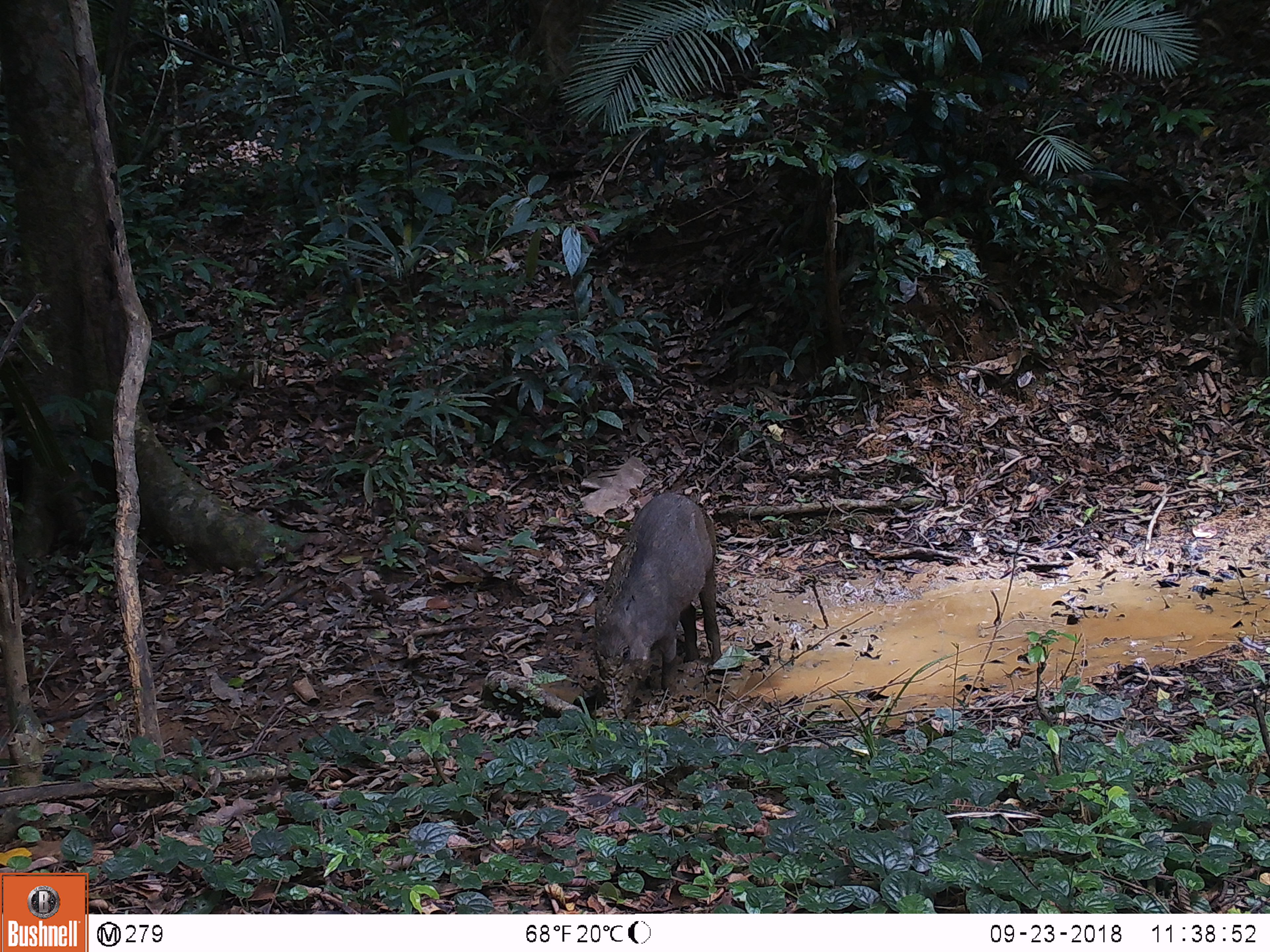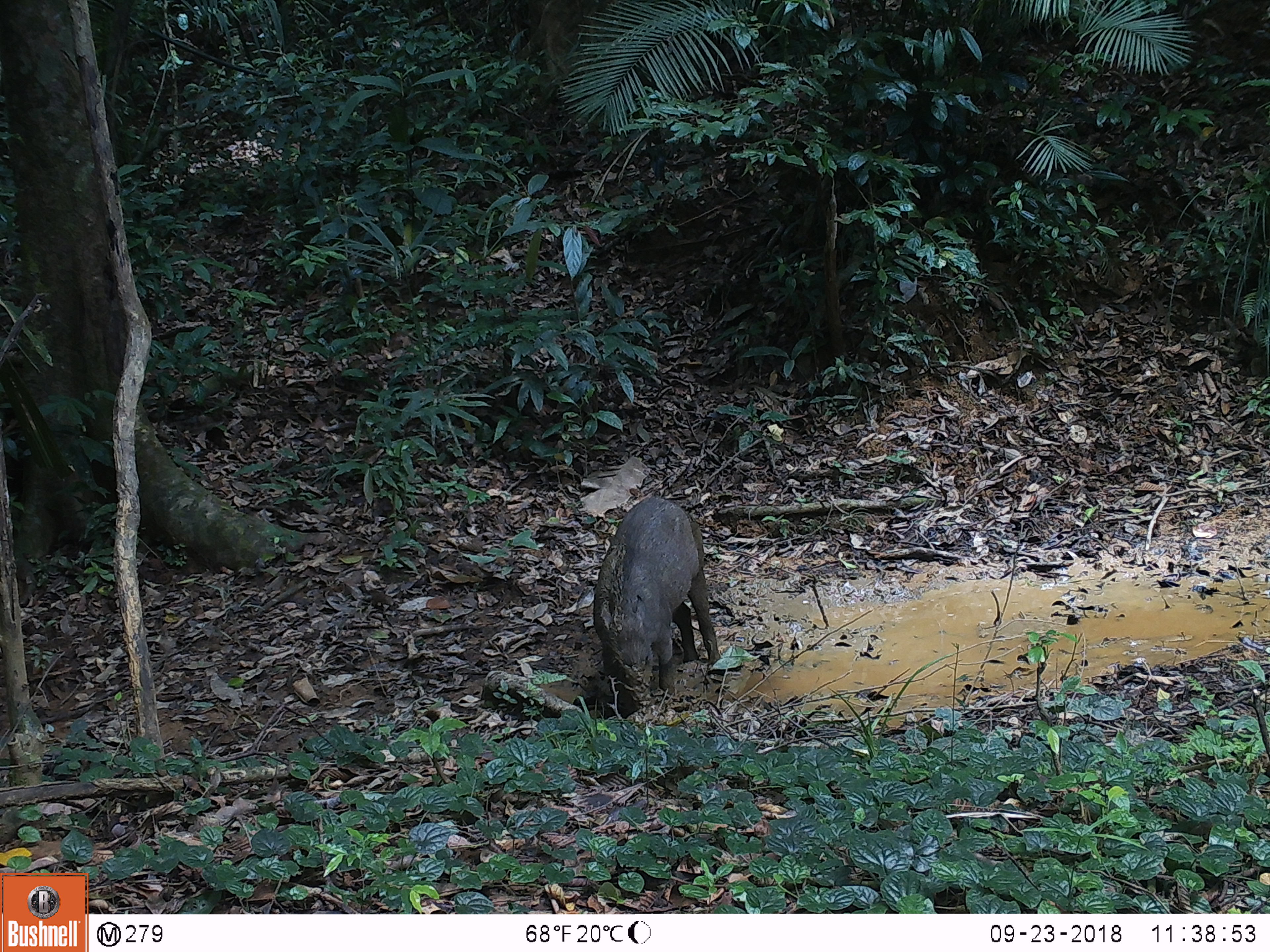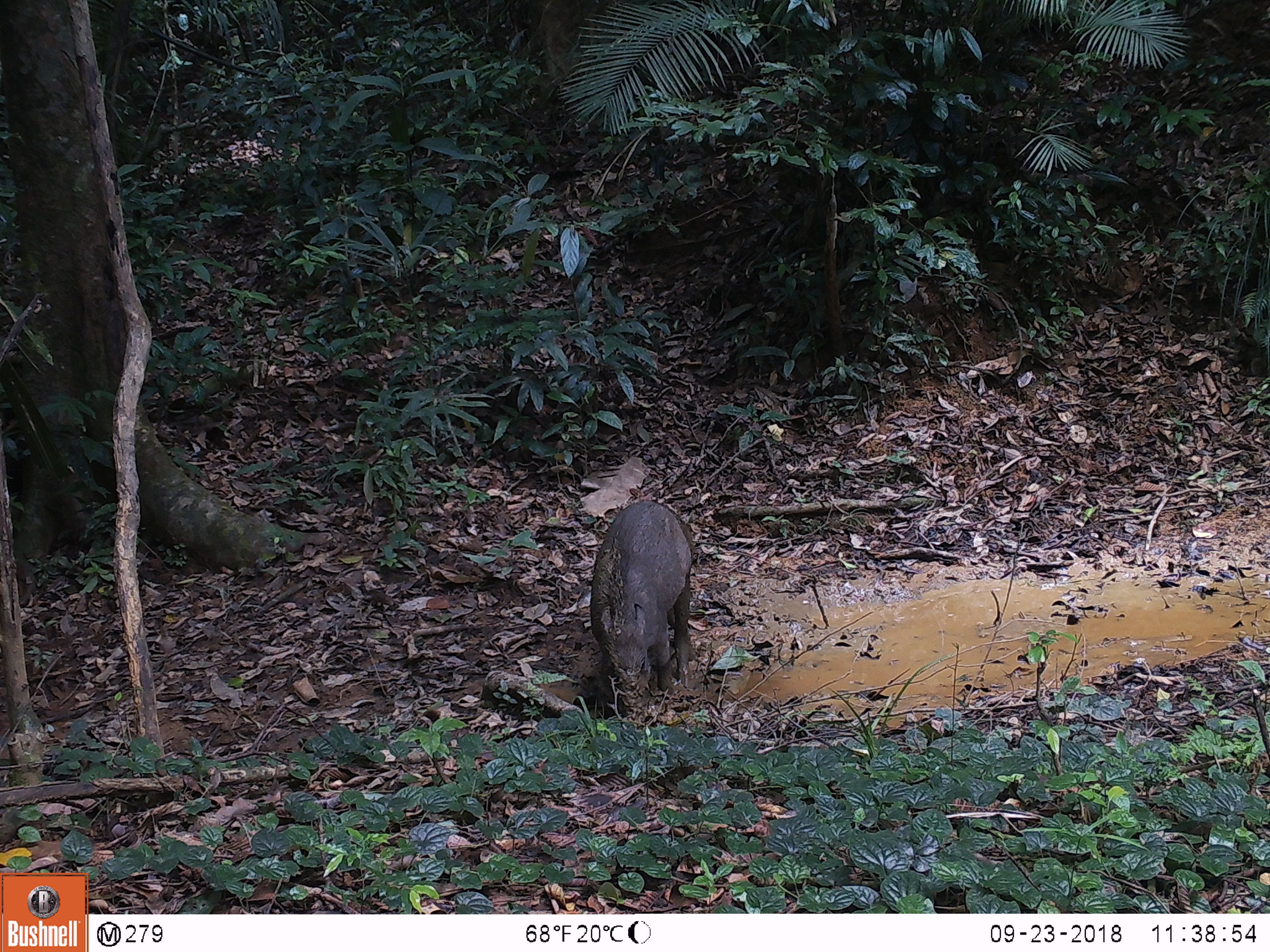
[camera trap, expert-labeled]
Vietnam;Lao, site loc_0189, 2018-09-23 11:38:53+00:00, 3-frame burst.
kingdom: Animalia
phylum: Chordata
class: Mammalia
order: Artiodactyla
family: Suidae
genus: Sus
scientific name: Sus scrofa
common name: eurasian wild pig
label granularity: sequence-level